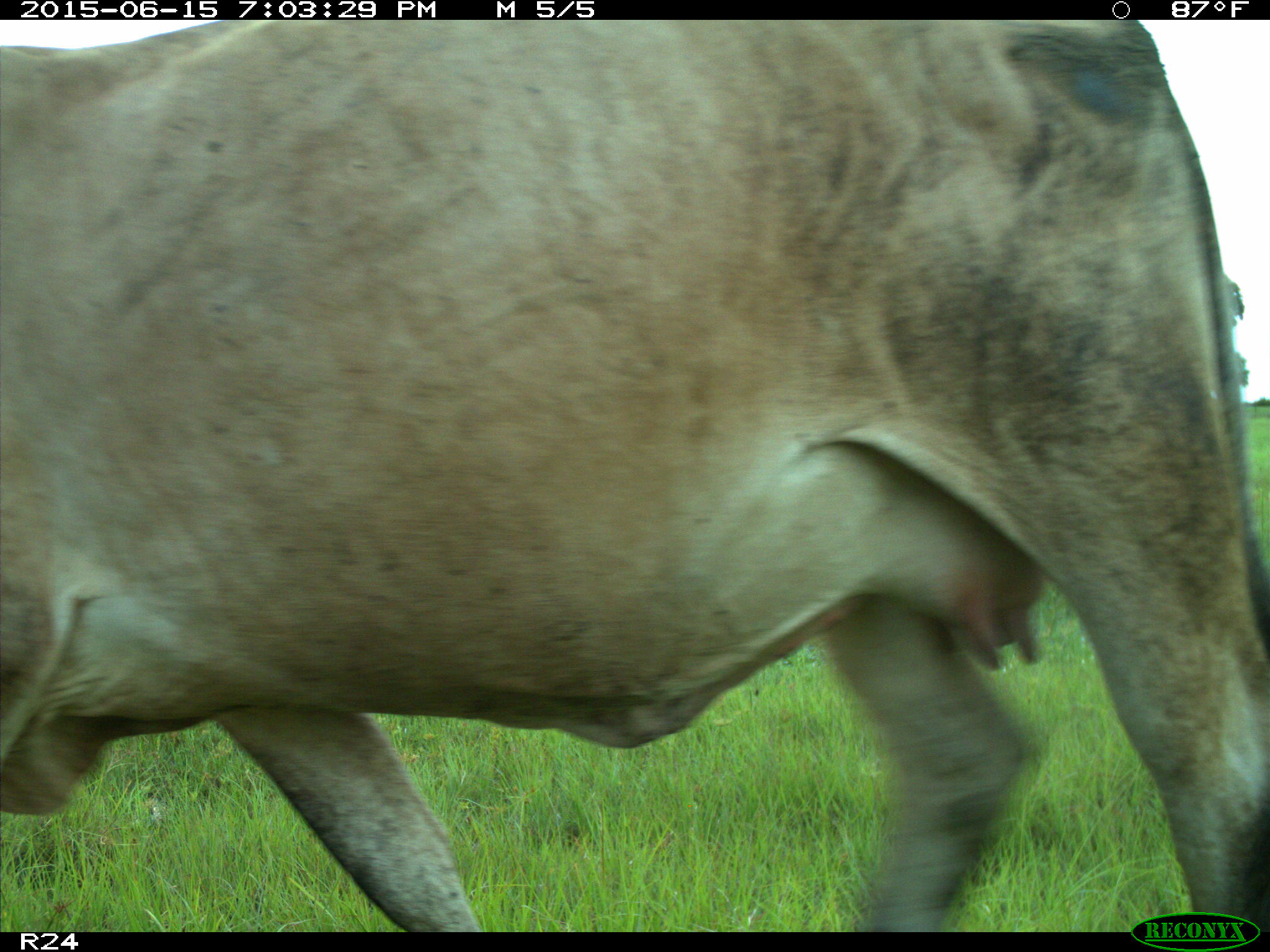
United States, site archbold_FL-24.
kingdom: Animalia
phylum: Chordata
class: Mammalia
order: Artiodactyla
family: Bovidae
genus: Bos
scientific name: Bos taurus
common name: domestic cow